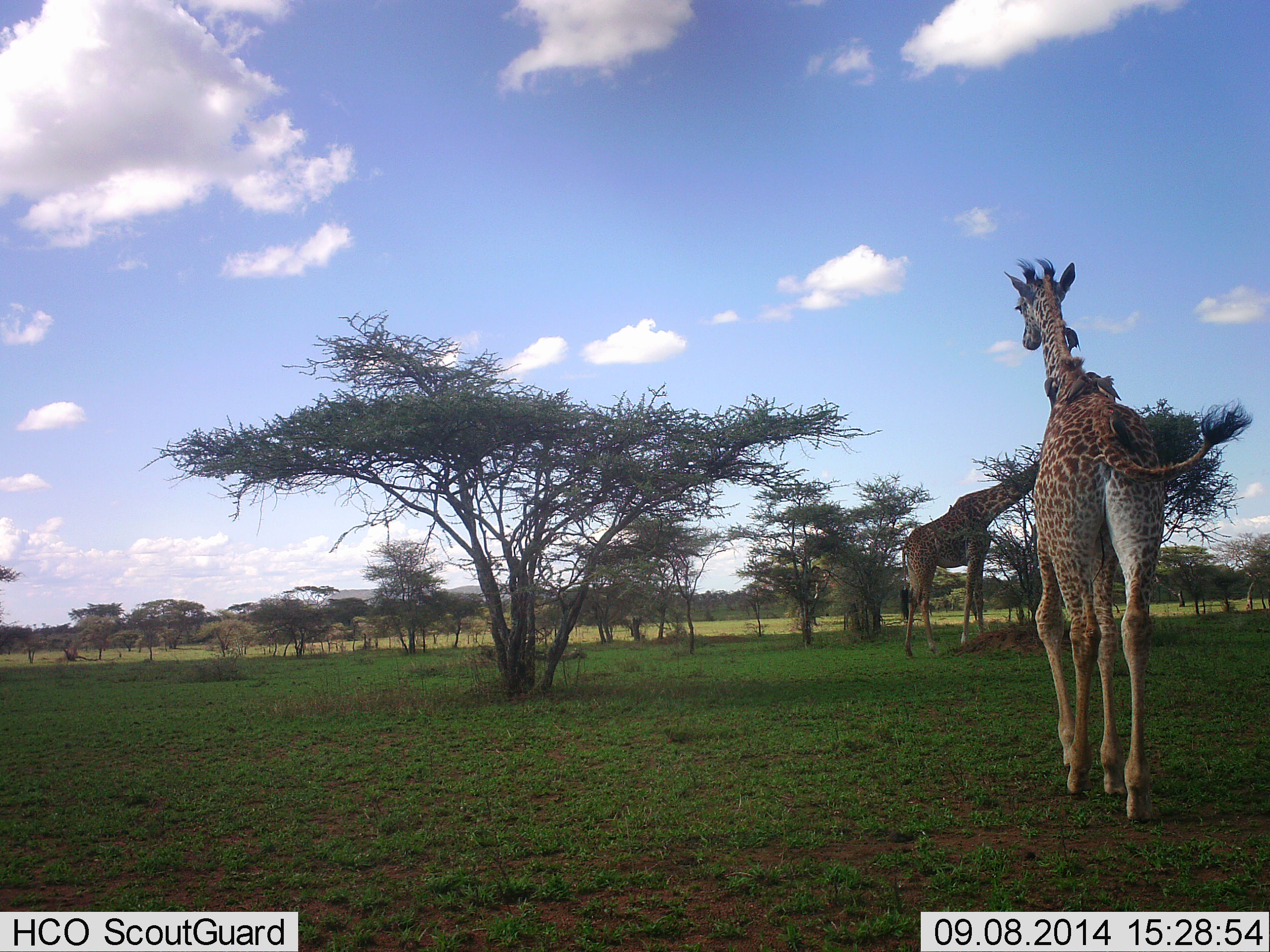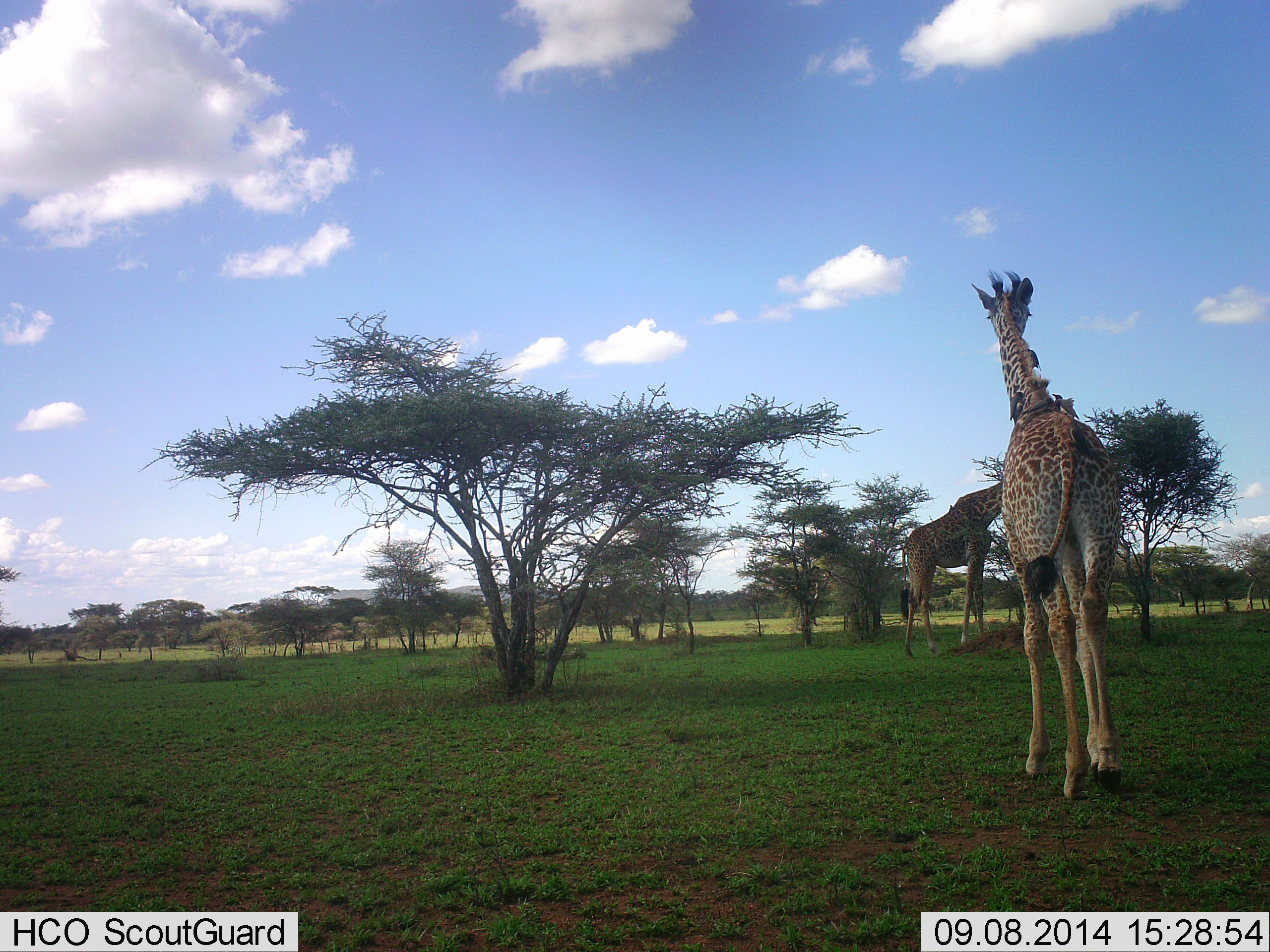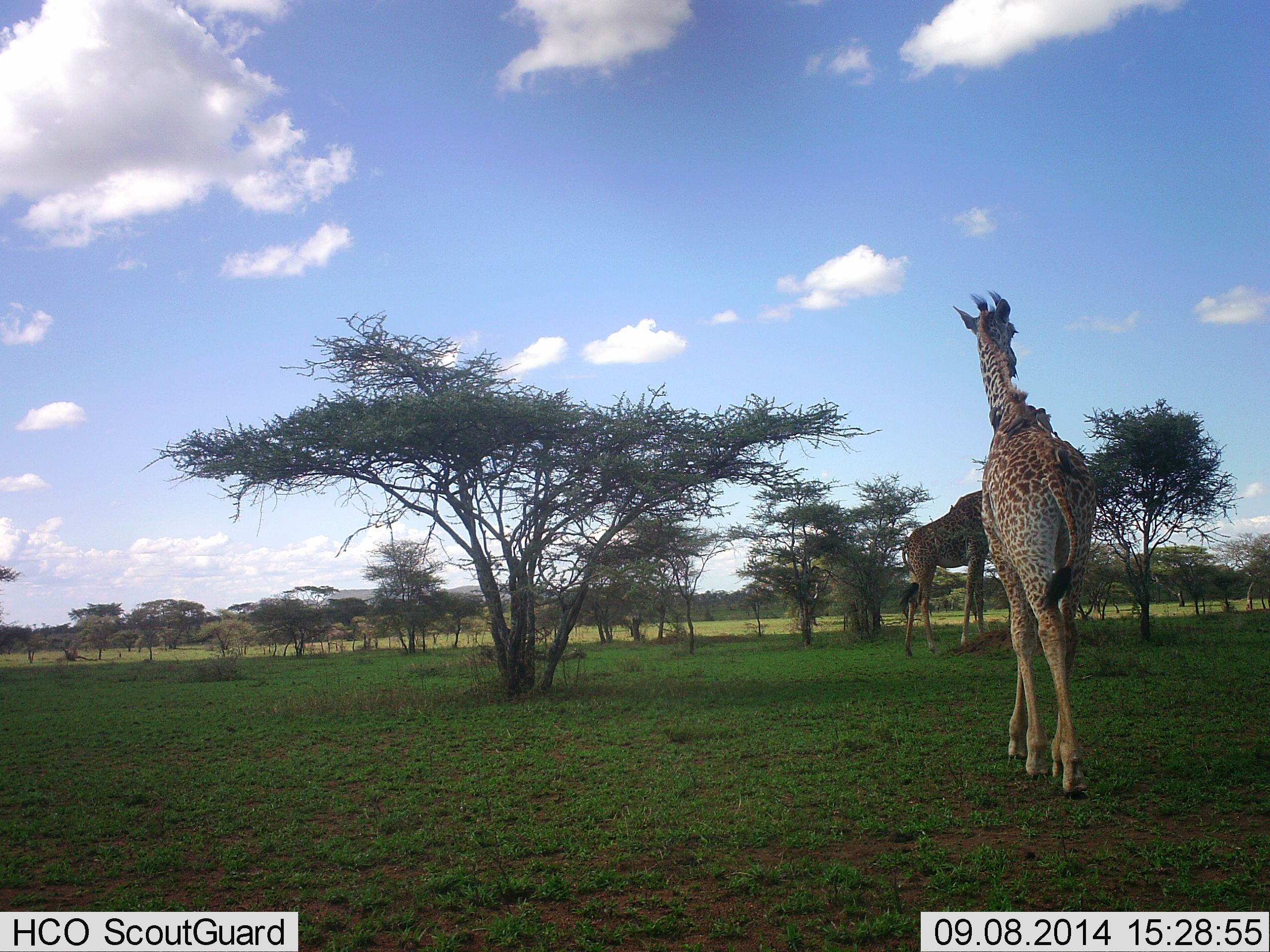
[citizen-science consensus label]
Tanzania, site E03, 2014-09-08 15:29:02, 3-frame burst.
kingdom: Animalia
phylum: Chordata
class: Mammalia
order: Artiodactyla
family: Giraffidae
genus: Giraffa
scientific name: Giraffa camelopardalis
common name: giraffe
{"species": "giraffe (Giraffa camelopardalis)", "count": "2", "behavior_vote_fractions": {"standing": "64%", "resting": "0%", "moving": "91%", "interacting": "0%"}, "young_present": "0%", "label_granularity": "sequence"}